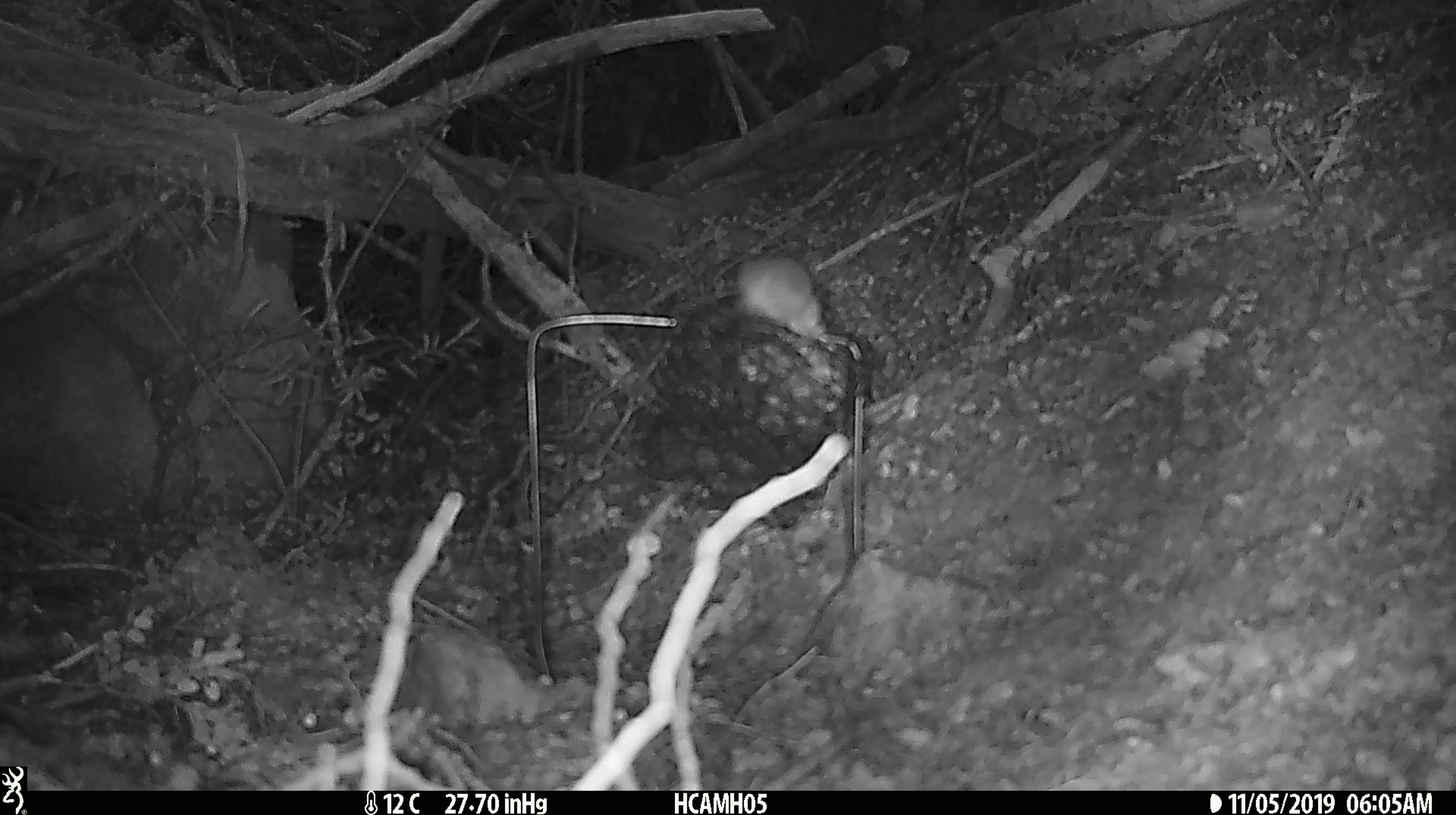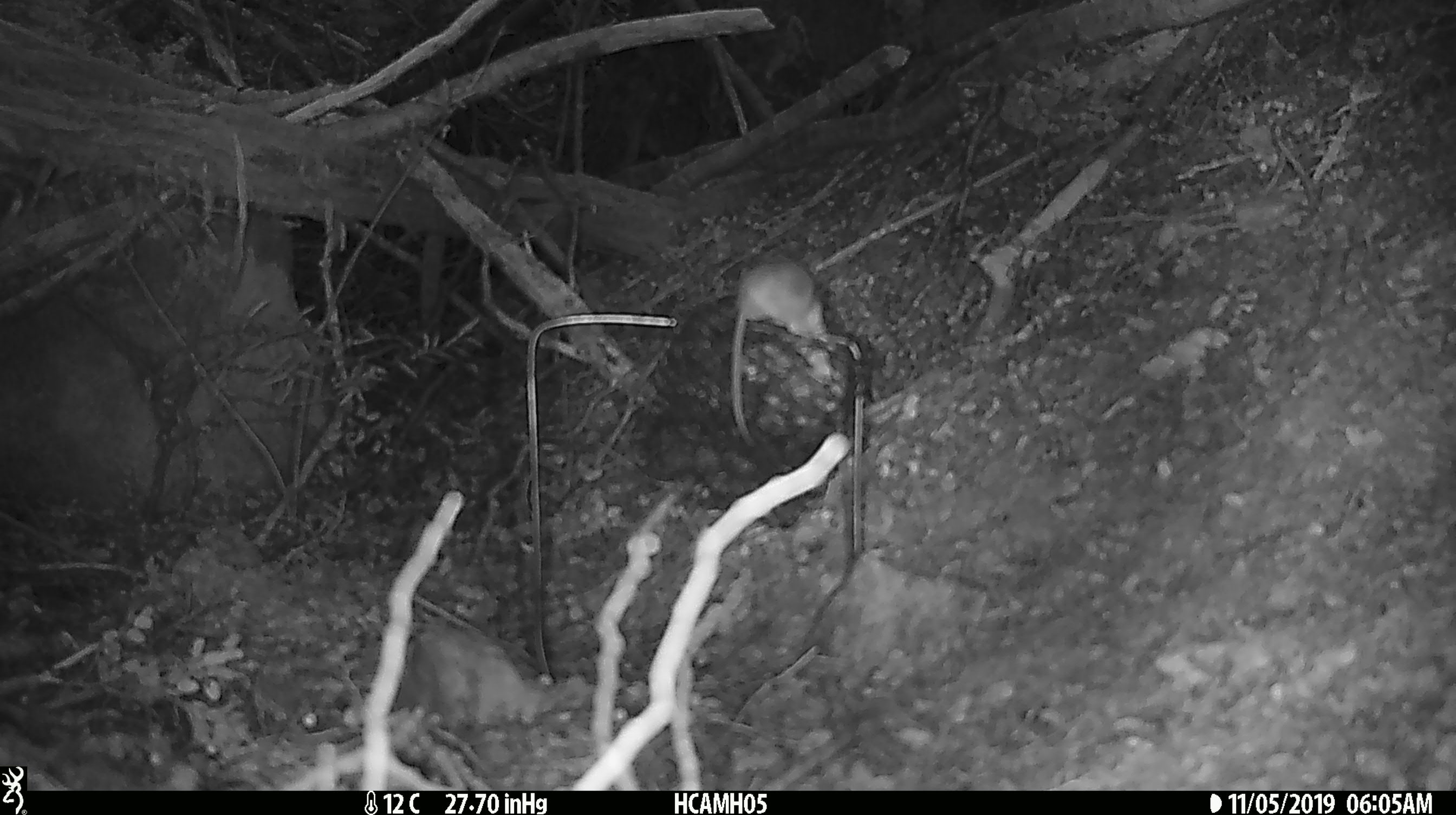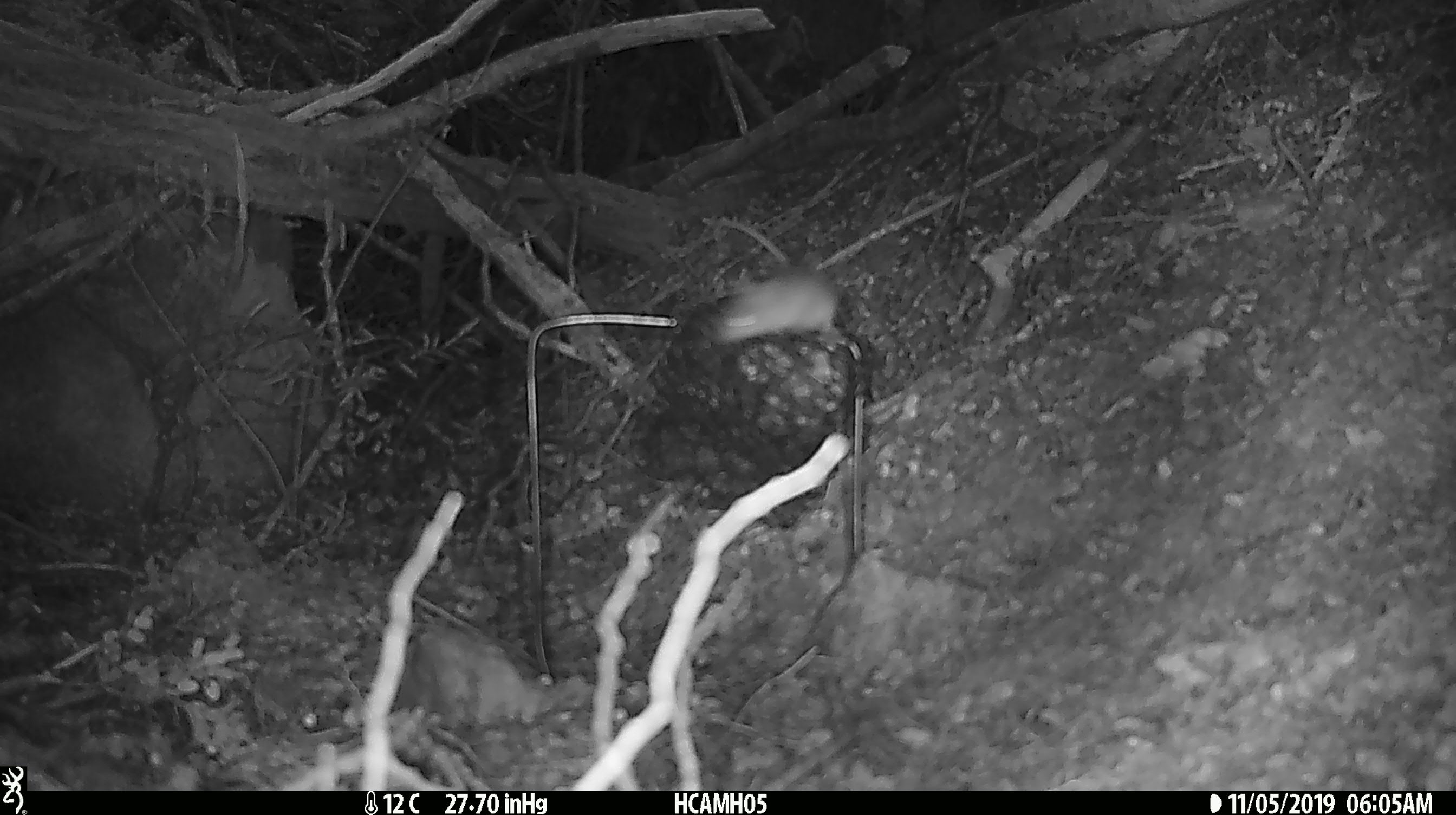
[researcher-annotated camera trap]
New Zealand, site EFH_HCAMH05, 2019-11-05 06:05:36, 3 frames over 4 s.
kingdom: Animalia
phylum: Chordata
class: Mammalia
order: Rodentia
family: Muridae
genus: Mus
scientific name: Mus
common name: mouse